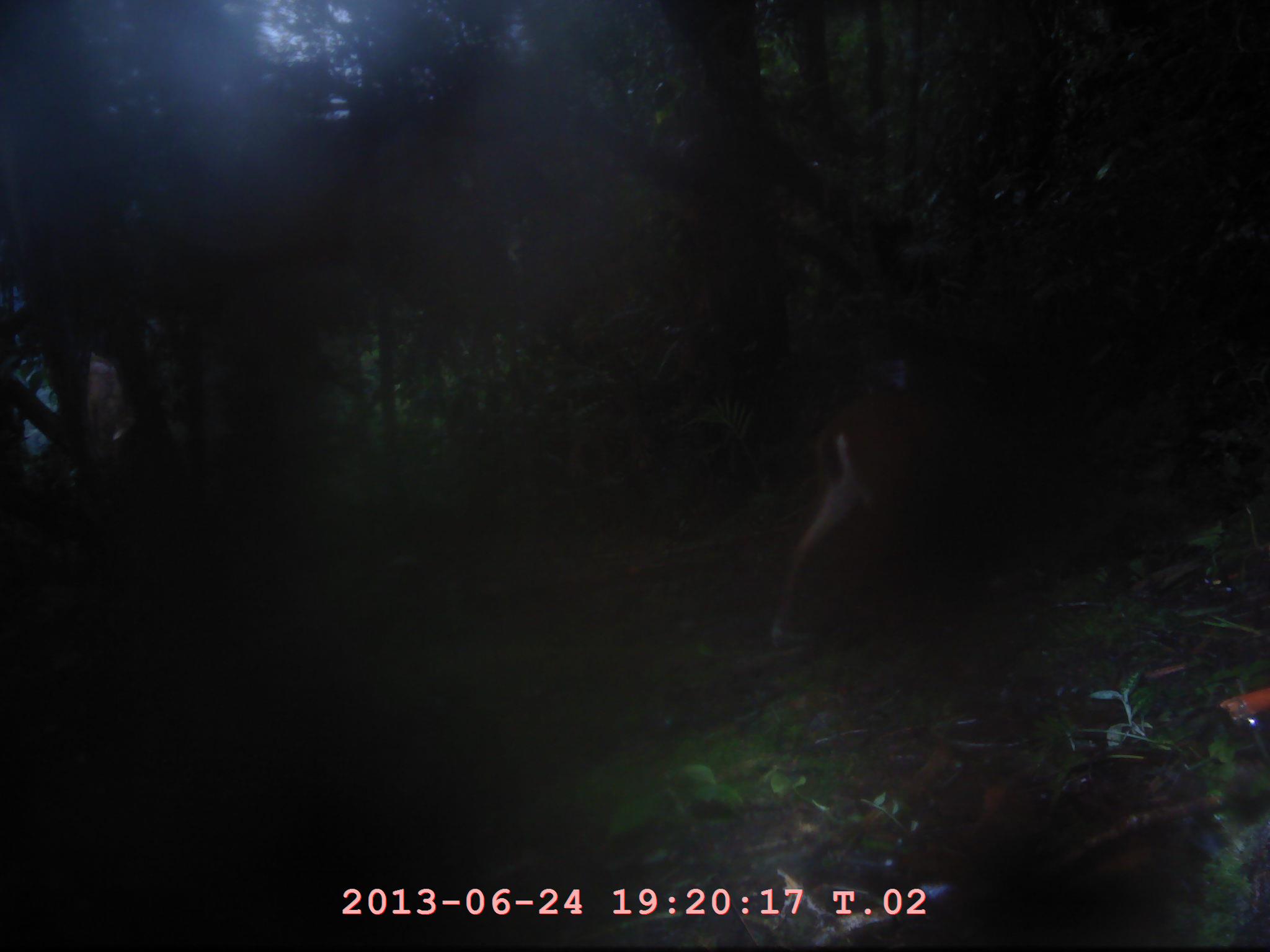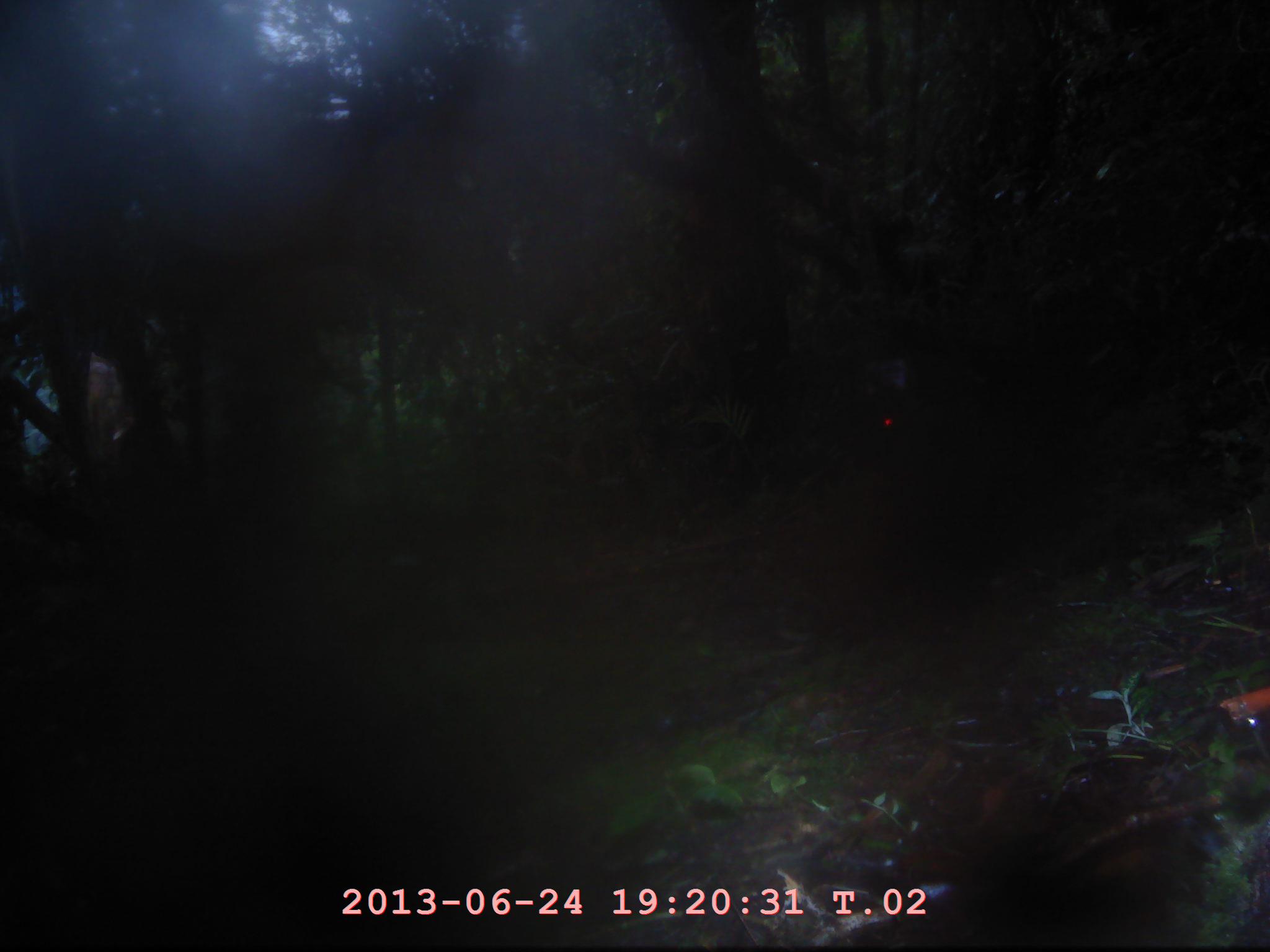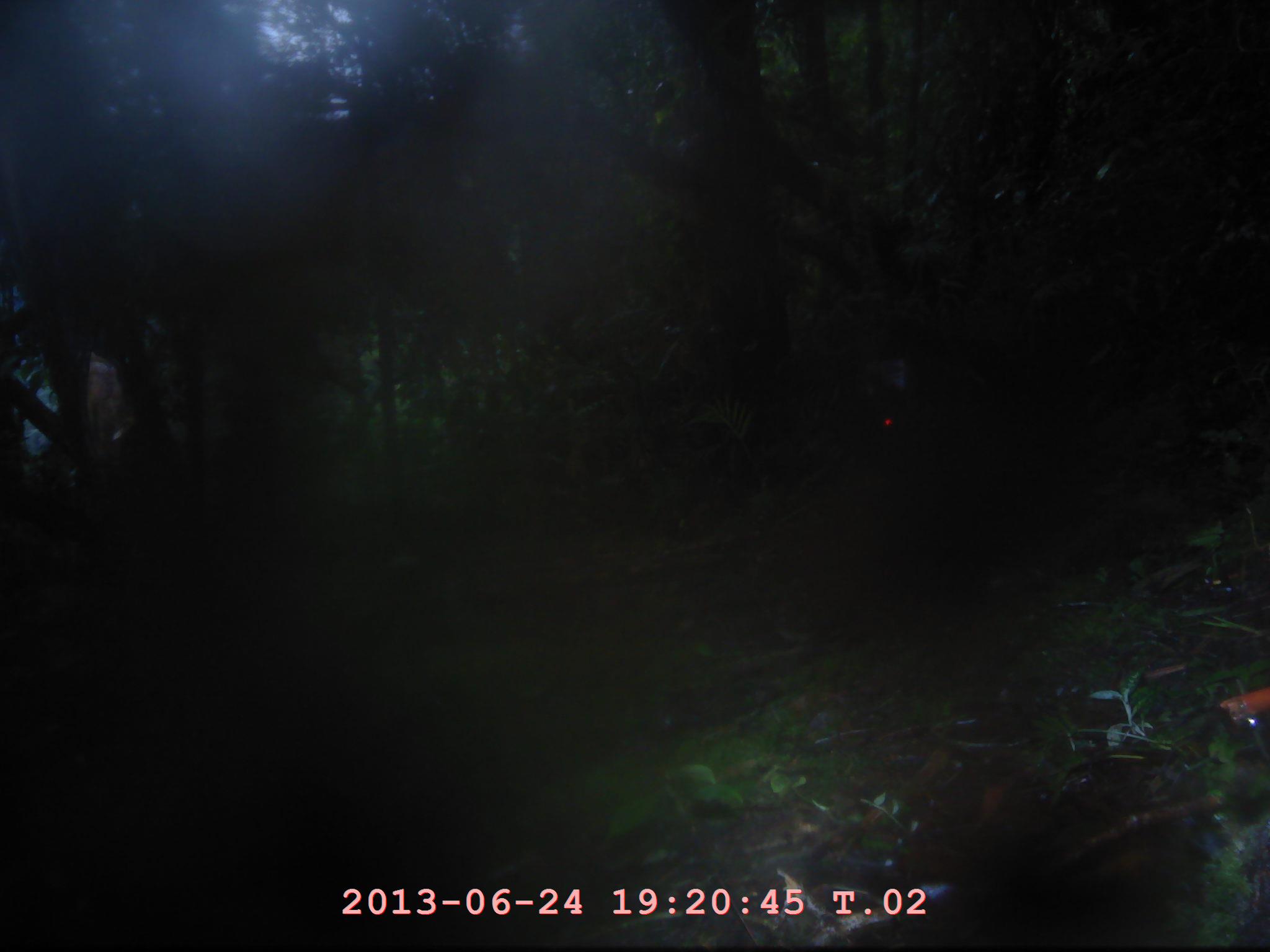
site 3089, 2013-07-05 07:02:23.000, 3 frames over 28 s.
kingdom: Animalia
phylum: Chordata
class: Mammalia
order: Artiodactyla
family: Cervidae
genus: Muntiacus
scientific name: Muntiacus muntjak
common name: southern red muntjac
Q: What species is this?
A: Muntiacus muntjak (southern red muntjac).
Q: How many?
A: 1.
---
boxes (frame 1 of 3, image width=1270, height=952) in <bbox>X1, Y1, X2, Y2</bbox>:
muntiacus muntjak: <bbox>766, 353, 964, 645</bbox>